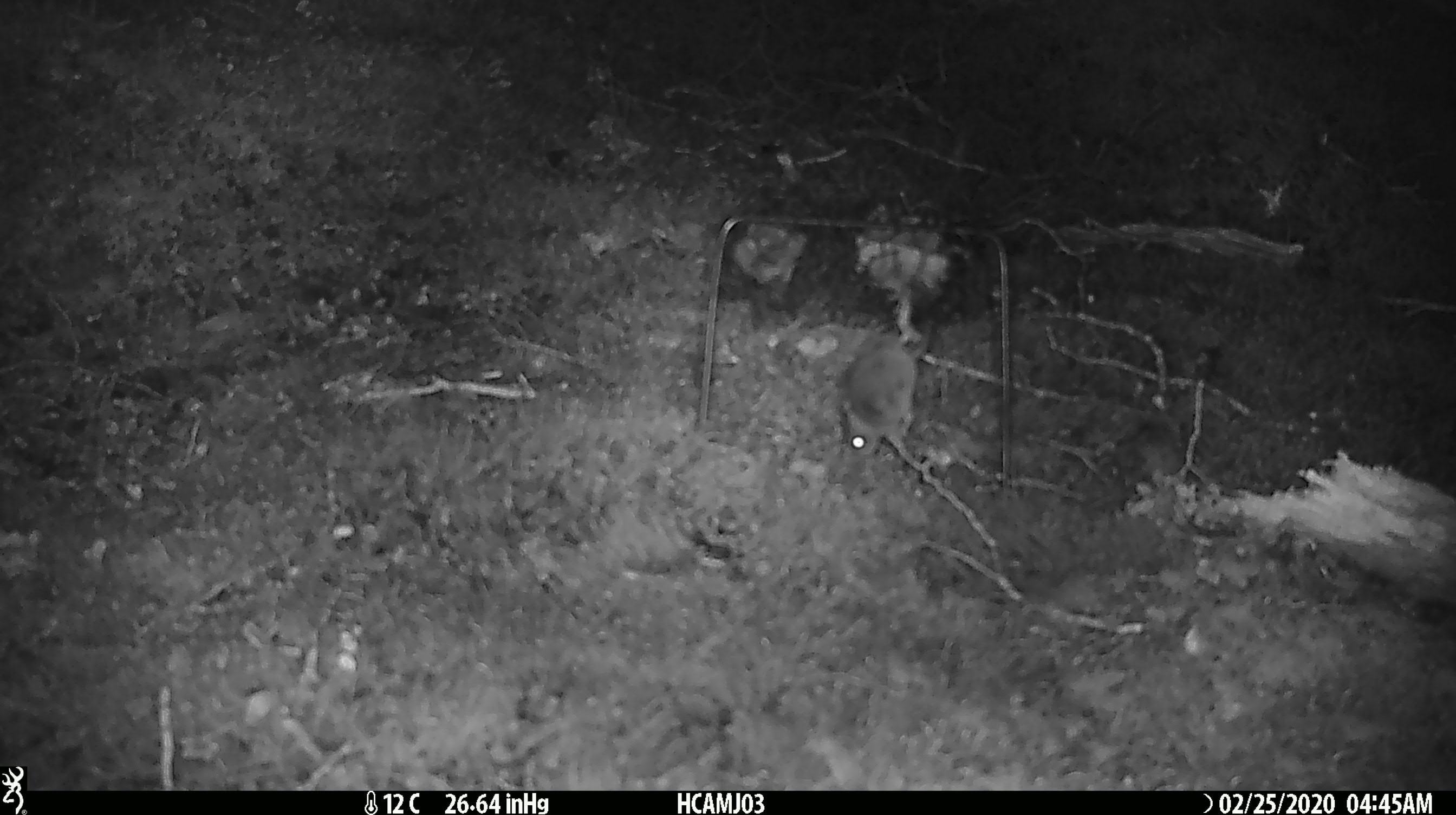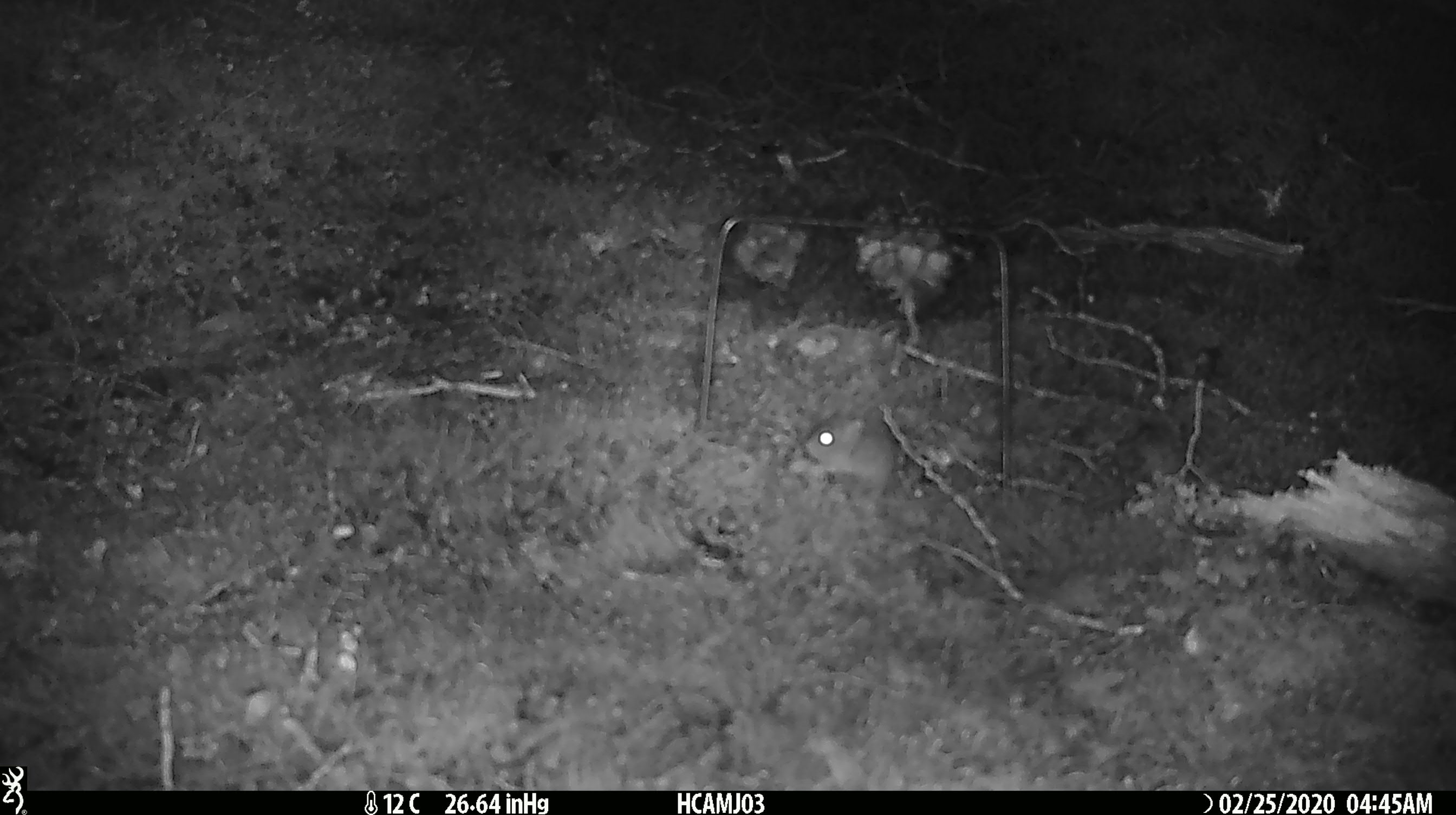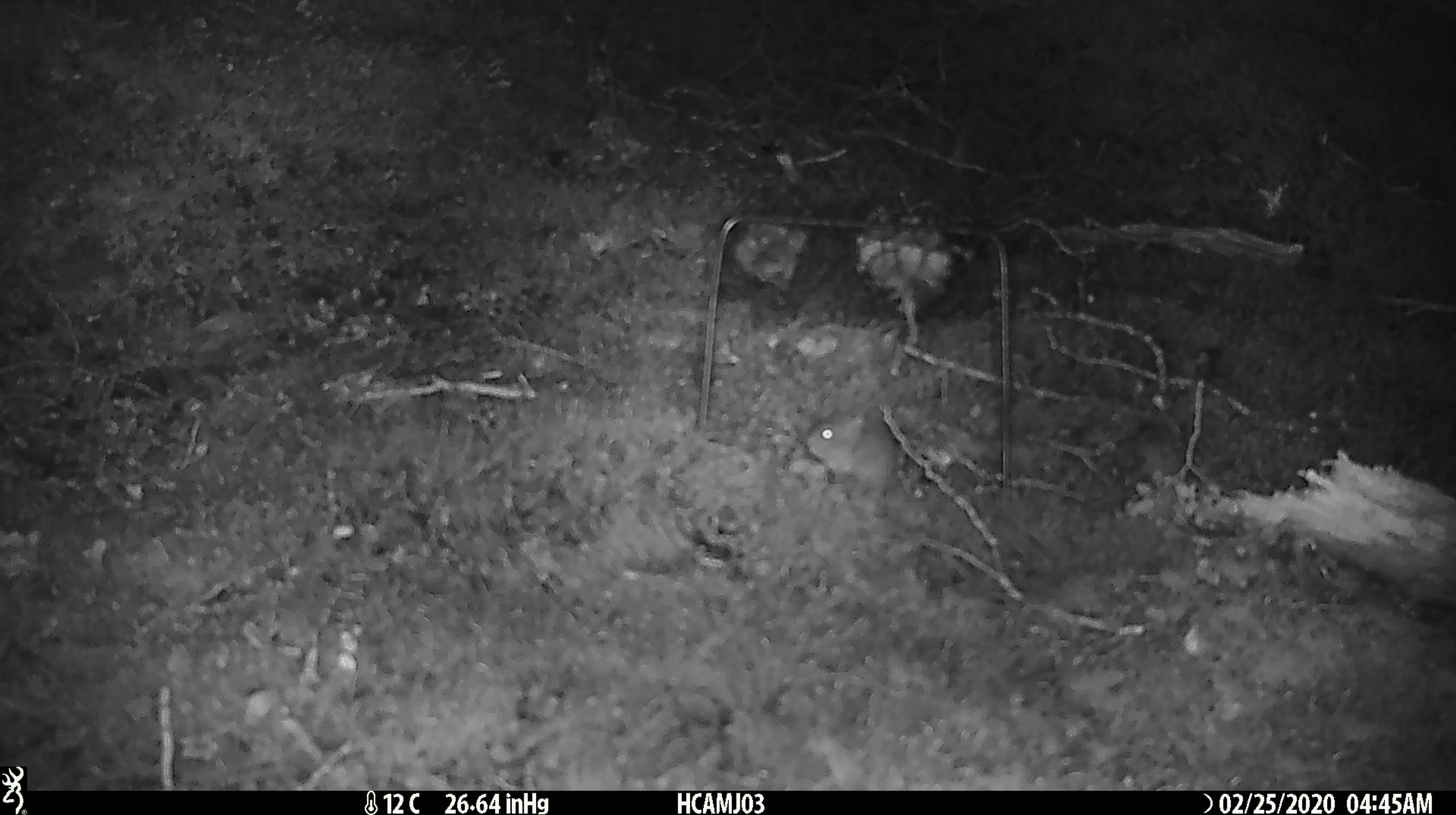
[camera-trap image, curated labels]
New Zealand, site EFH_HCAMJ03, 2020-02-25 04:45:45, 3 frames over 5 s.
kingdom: Animalia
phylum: Chordata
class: Mammalia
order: Rodentia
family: Muridae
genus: Mus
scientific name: Mus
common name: mouse